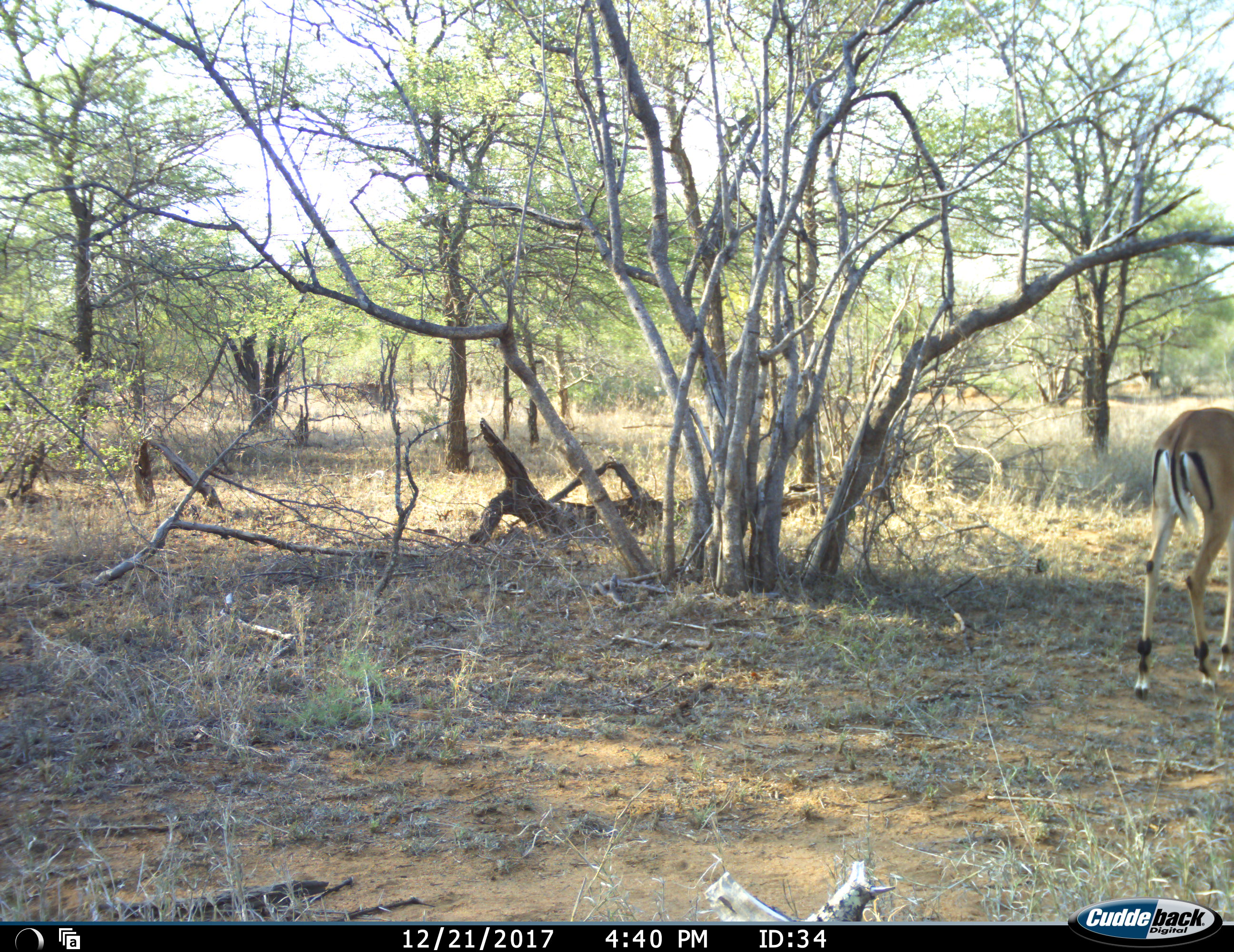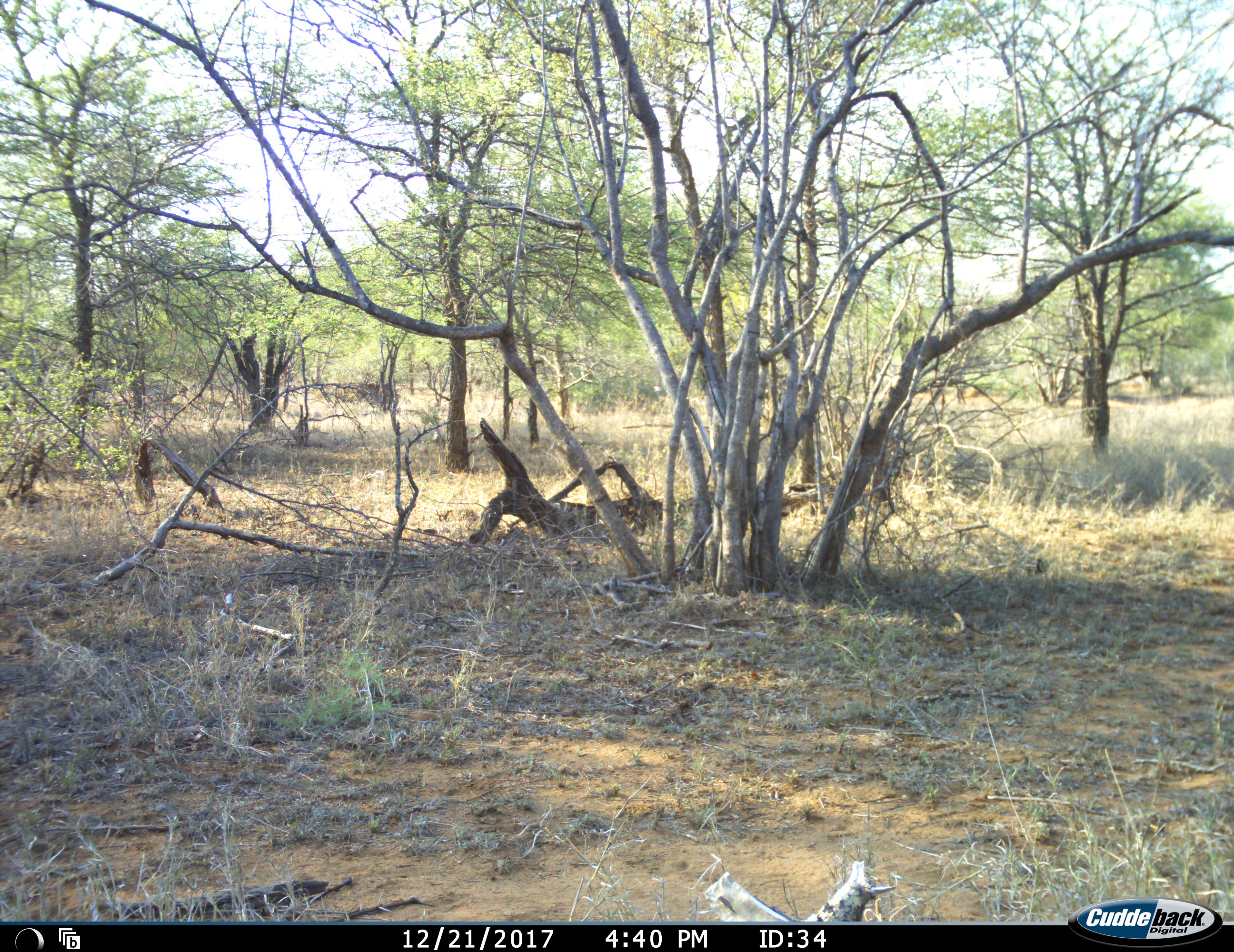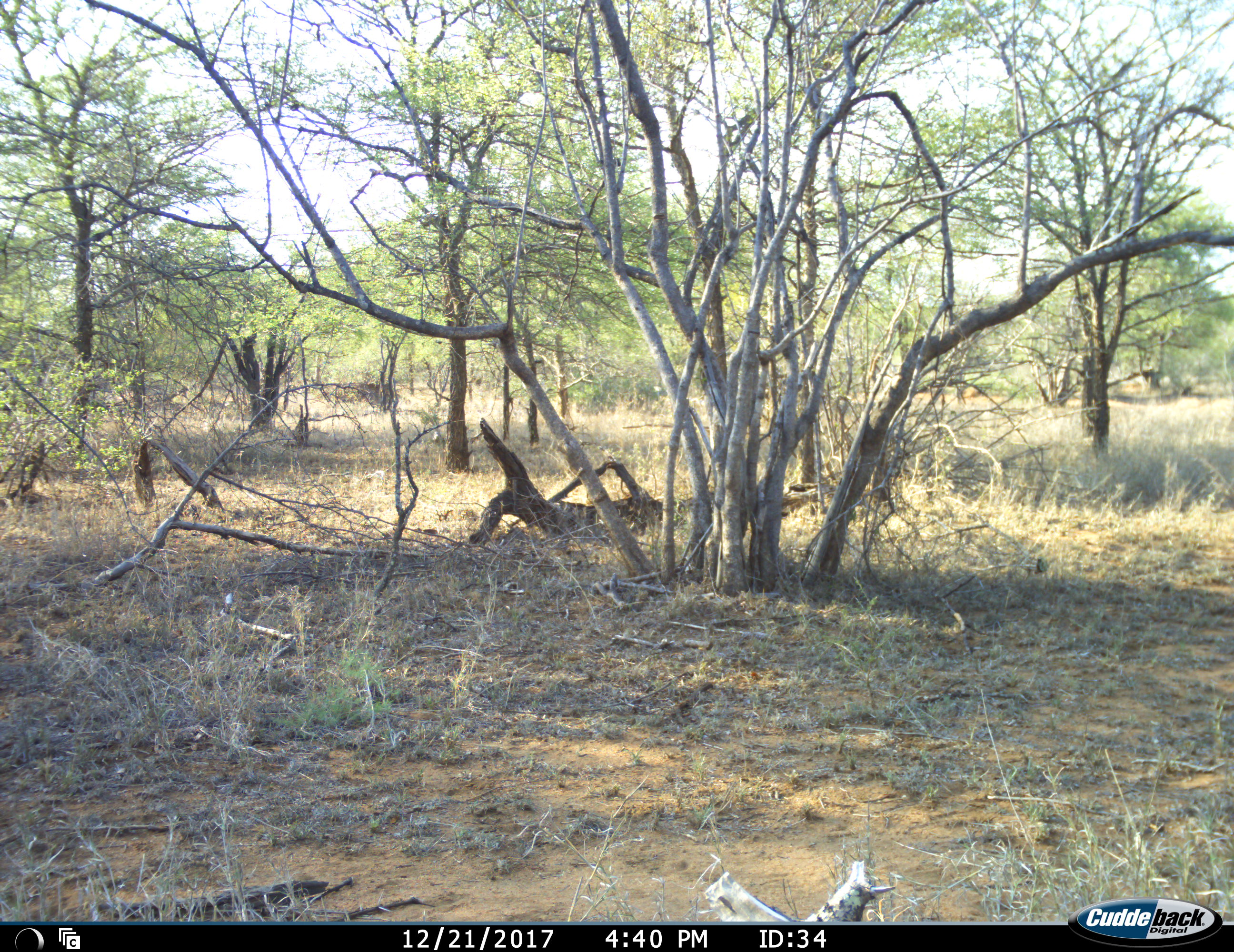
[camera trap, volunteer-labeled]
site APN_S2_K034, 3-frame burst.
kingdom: Animalia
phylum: Chordata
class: Mammalia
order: Artiodactyla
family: Bovidae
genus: Aepyceros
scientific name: Aepyceros melampus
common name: impala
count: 1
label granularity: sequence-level